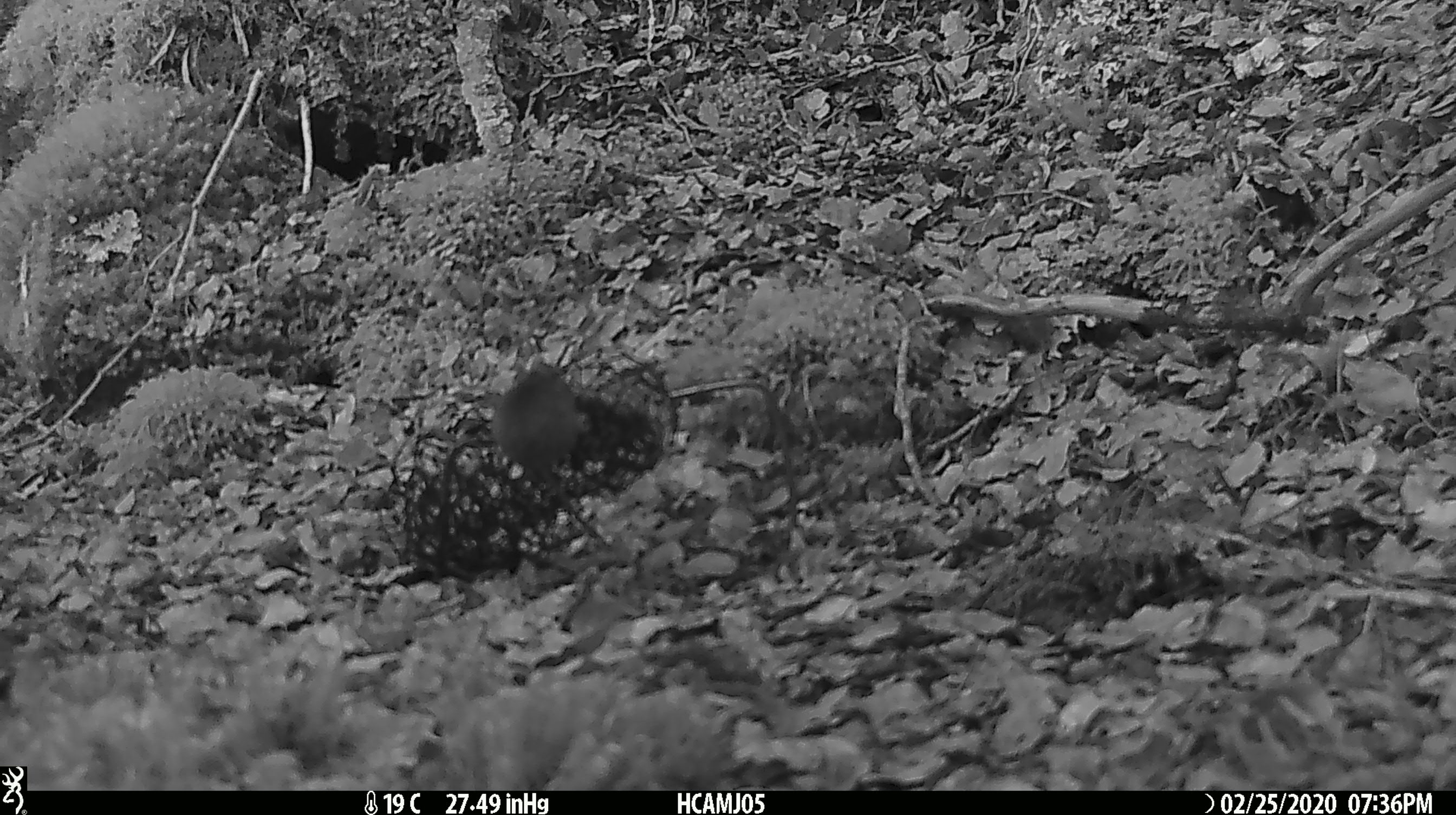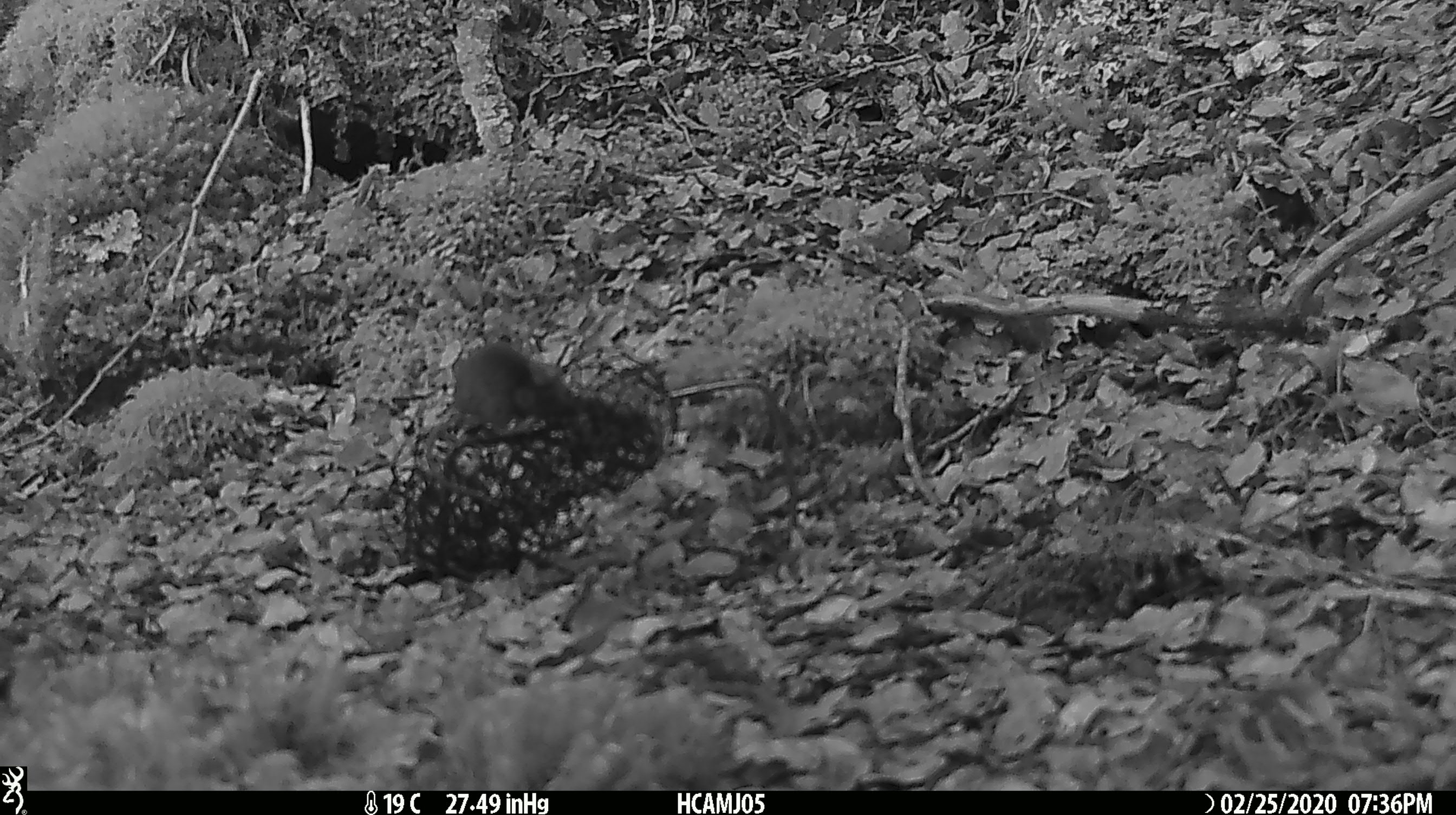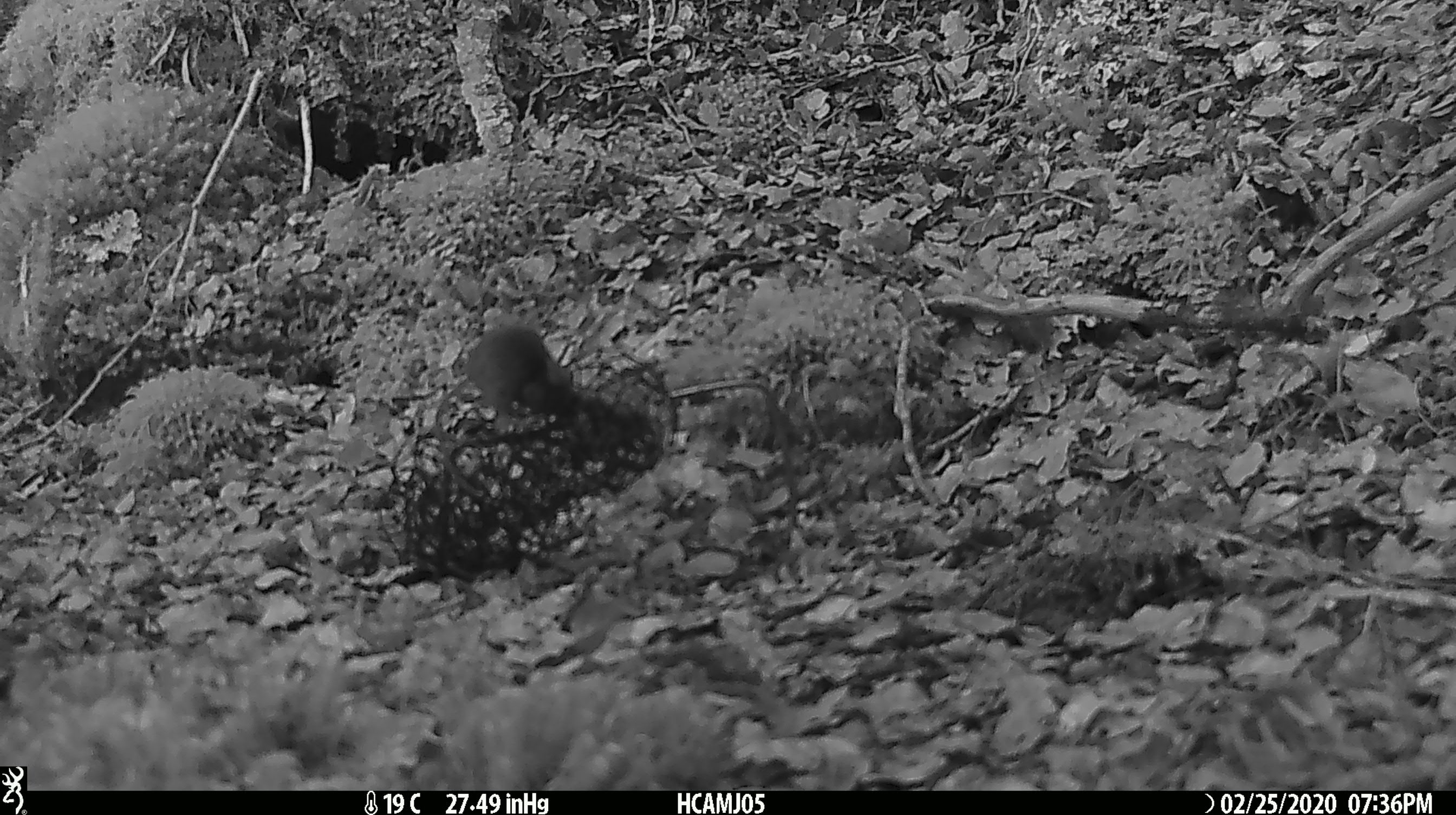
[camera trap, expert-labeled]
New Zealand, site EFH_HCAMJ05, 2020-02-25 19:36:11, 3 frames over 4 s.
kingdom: Animalia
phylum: Chordata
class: Mammalia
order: Rodentia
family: Muridae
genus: Mus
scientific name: Mus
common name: mouse